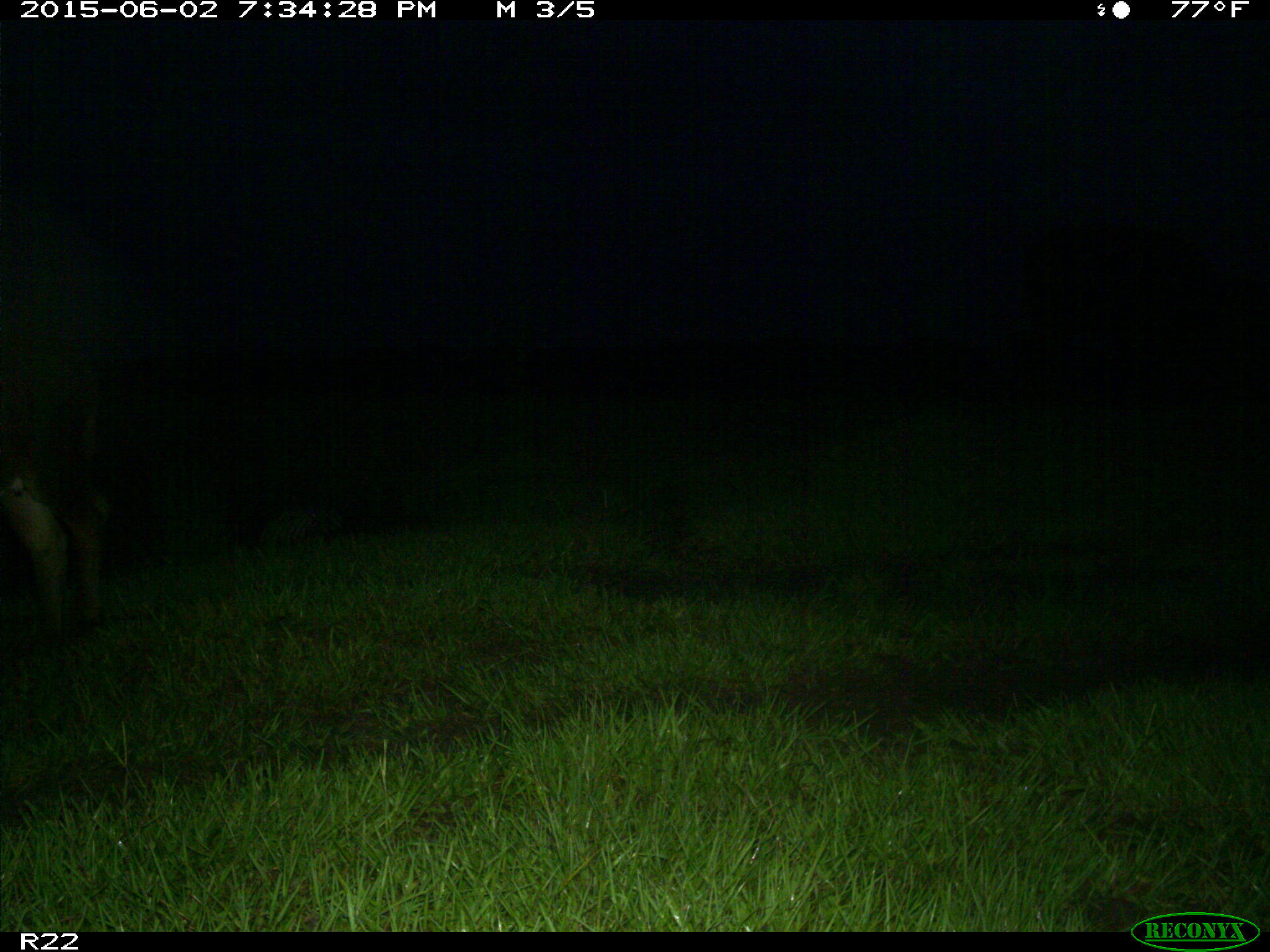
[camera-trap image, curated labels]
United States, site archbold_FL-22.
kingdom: Animalia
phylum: Chordata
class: Mammalia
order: Artiodactyla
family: Bovidae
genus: Bos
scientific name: Bos taurus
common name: domestic cow